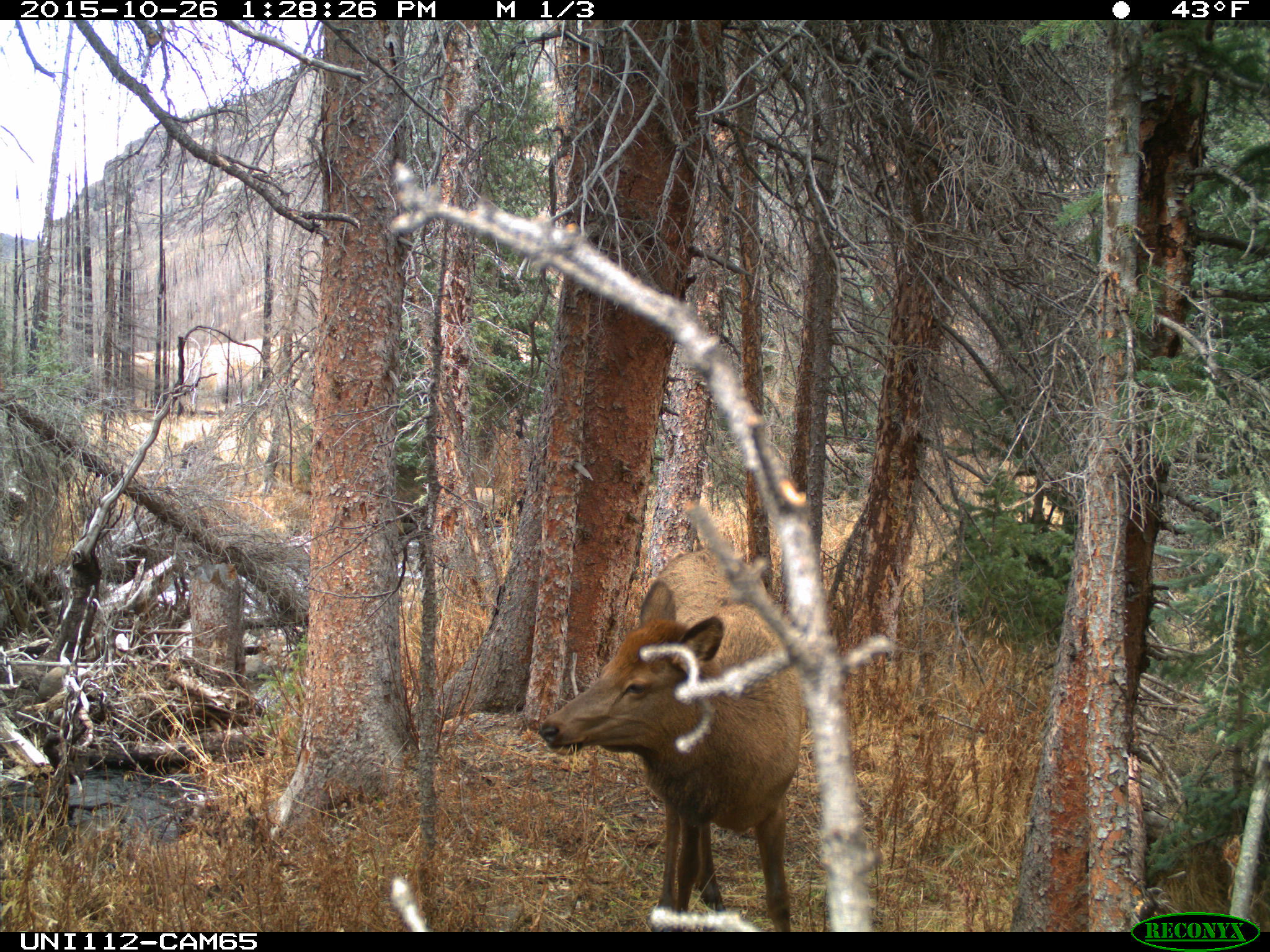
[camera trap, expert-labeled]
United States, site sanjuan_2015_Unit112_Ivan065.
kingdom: Animalia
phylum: Chordata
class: Mammalia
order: Artiodactyla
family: Cervidae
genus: Cervus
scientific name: Cervus elaphus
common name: red deer